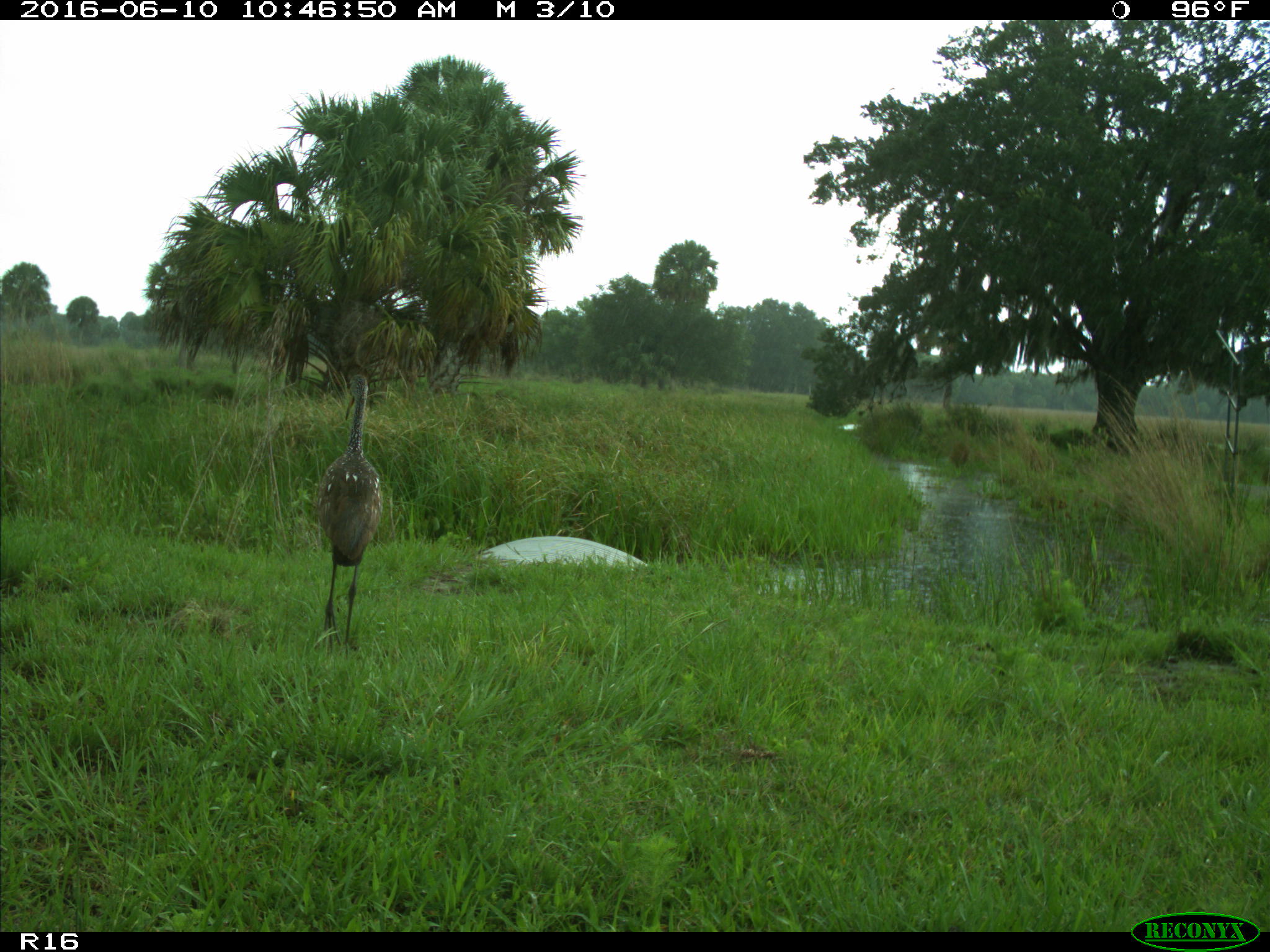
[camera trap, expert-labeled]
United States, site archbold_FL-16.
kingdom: Animalia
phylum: Chordata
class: Aves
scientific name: Aves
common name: birds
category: unidentified bird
Unidentified bird (birds) (Aves).